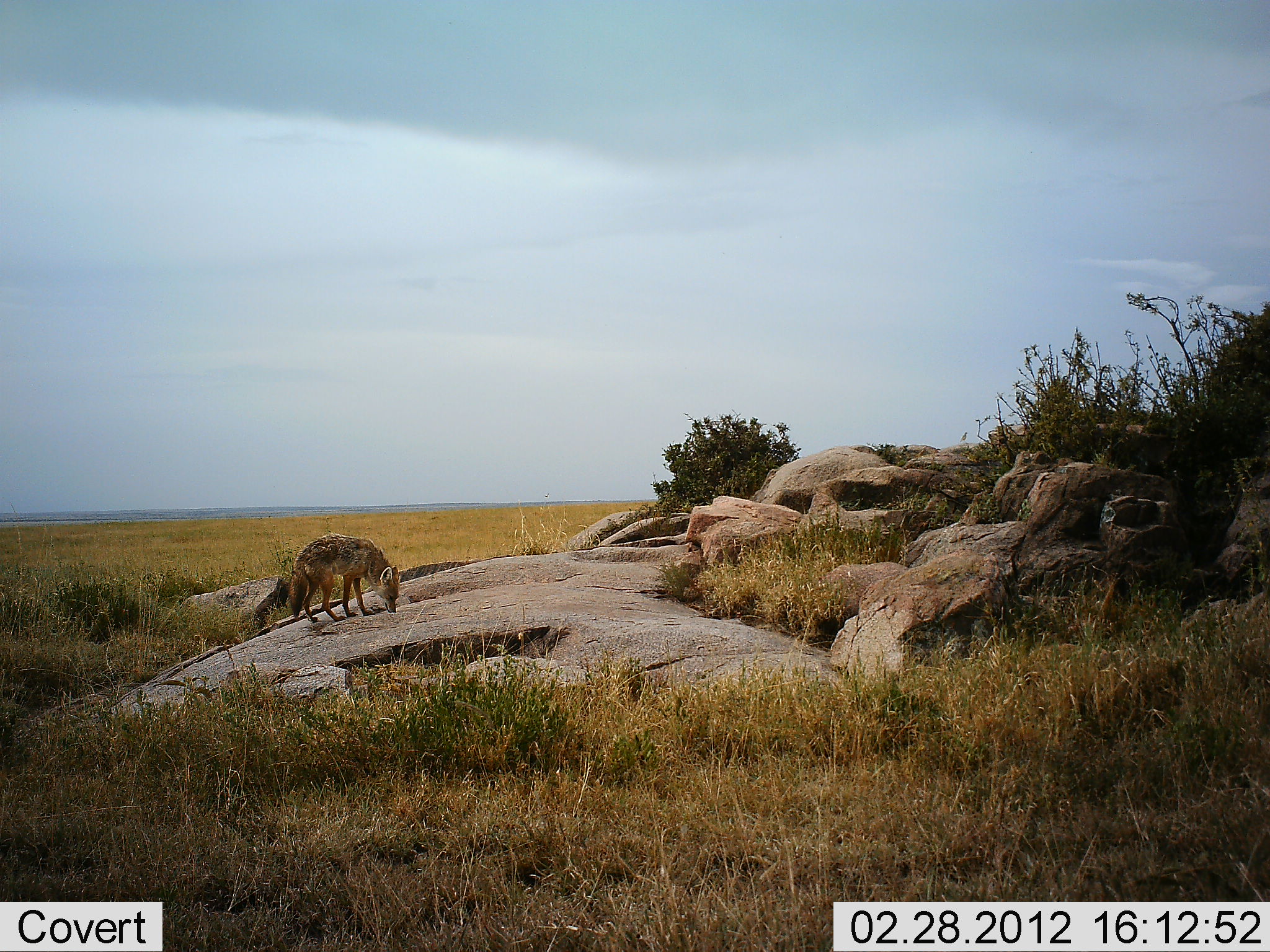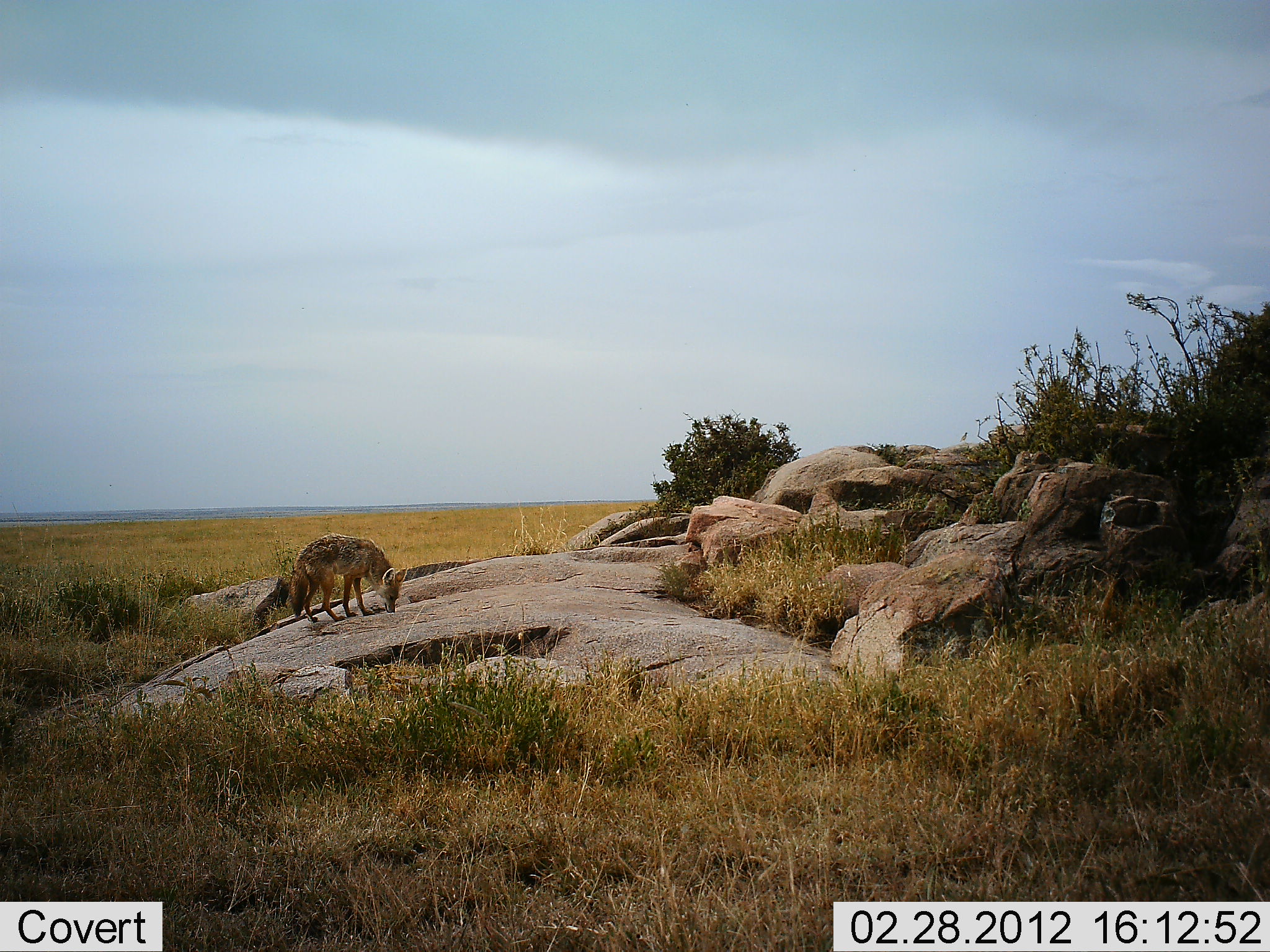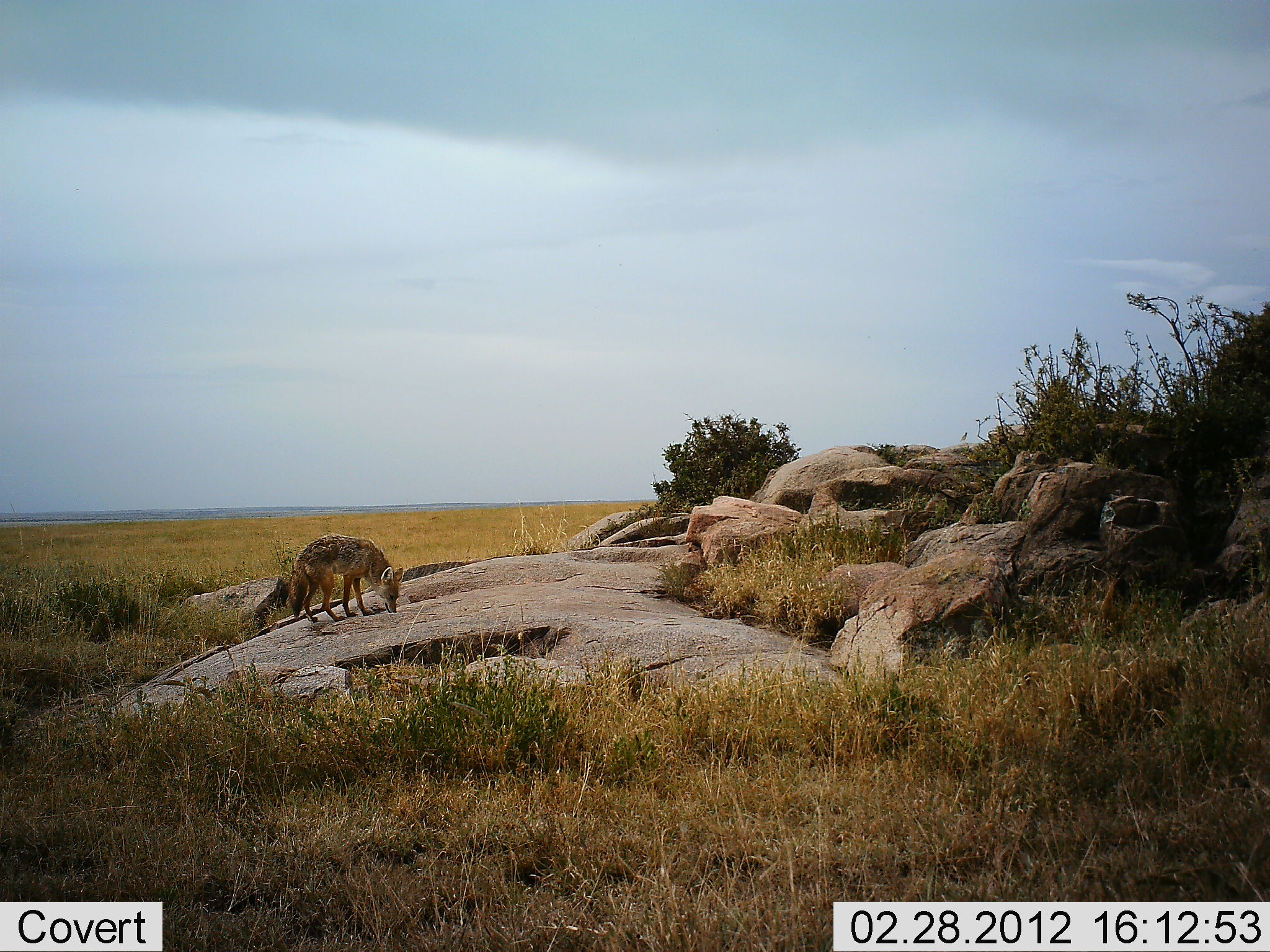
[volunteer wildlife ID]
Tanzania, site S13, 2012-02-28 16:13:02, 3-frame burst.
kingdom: Animalia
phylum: Chordata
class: Mammalia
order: Carnivora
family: Canidae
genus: Lupulella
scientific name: Lupulella mesomelas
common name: black-backed jackal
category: jackal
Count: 1.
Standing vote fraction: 65%.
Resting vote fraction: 0%.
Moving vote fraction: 0%.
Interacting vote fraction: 0%.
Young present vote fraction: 0%.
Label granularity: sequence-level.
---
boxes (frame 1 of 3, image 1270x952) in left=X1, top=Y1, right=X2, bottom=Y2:
animal: left=287, top=533, right=402, bottom=623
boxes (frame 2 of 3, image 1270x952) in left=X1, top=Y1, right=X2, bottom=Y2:
animal: left=287, top=533, right=407, bottom=624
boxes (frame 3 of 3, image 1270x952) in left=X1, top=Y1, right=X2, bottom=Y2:
animal: left=287, top=532, right=405, bottom=621